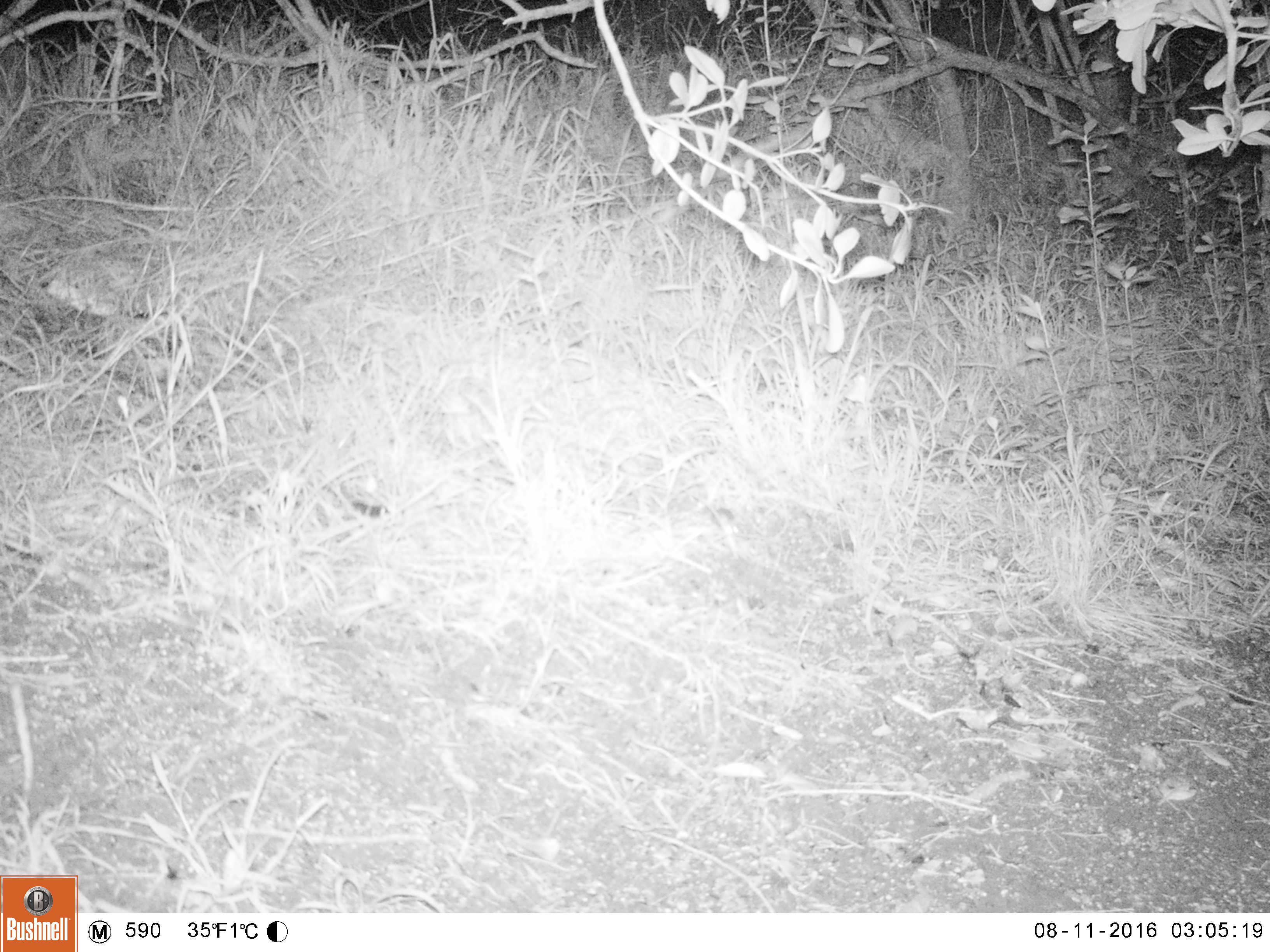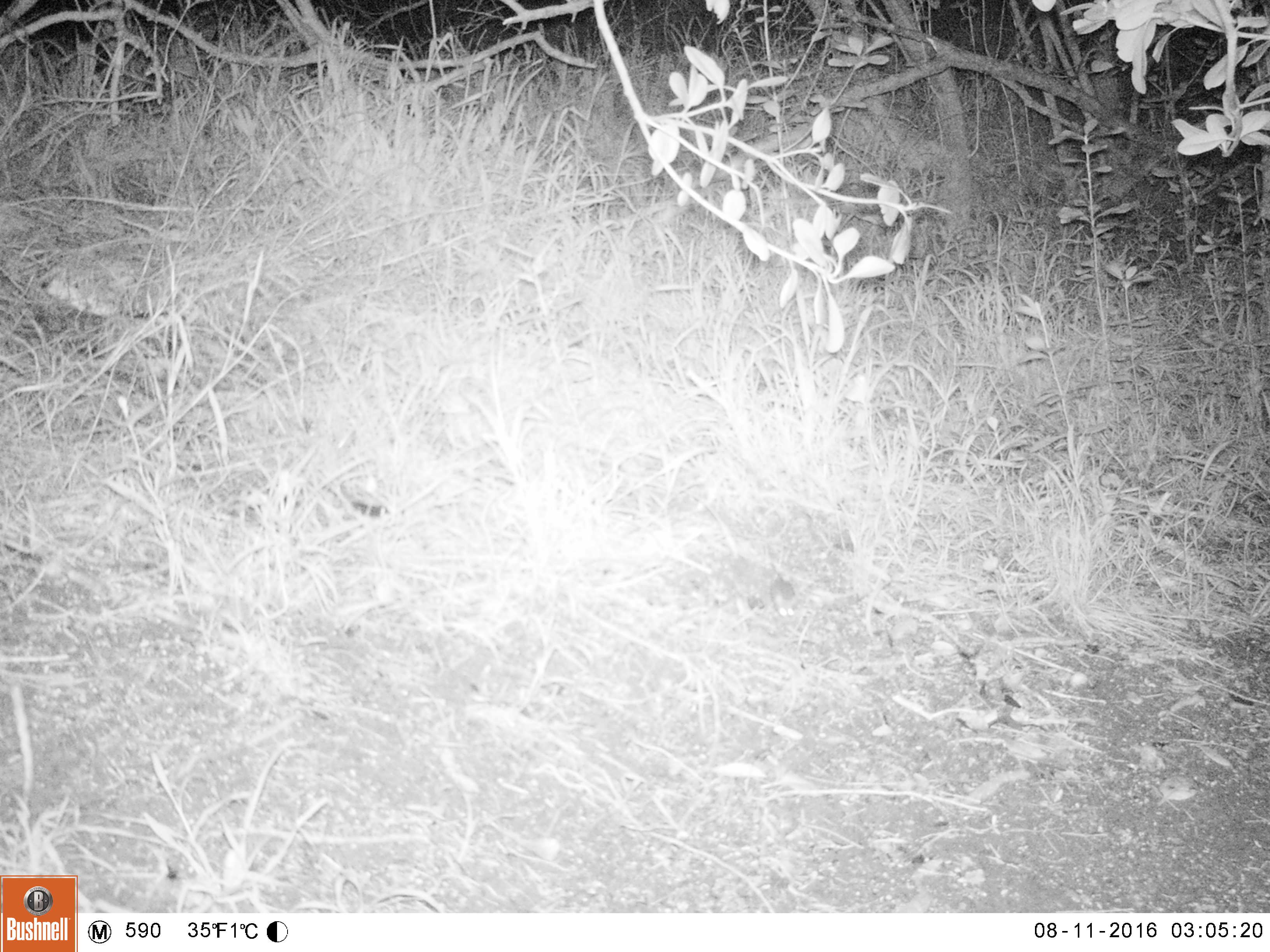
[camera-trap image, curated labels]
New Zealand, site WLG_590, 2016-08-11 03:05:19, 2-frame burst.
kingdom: Animalia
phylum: Chordata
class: Mammalia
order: Rodentia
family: Muridae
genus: Mus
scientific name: Mus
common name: mouse